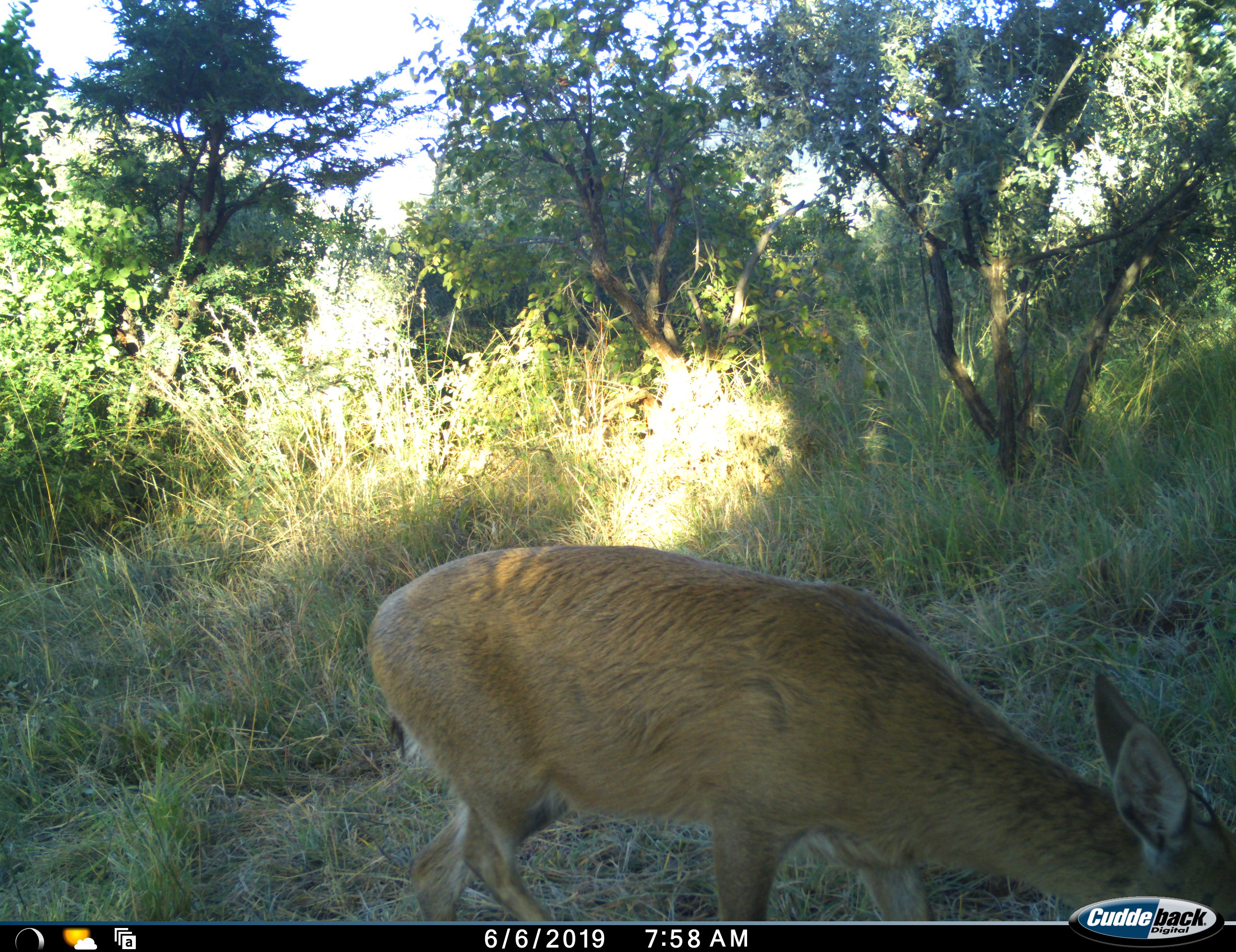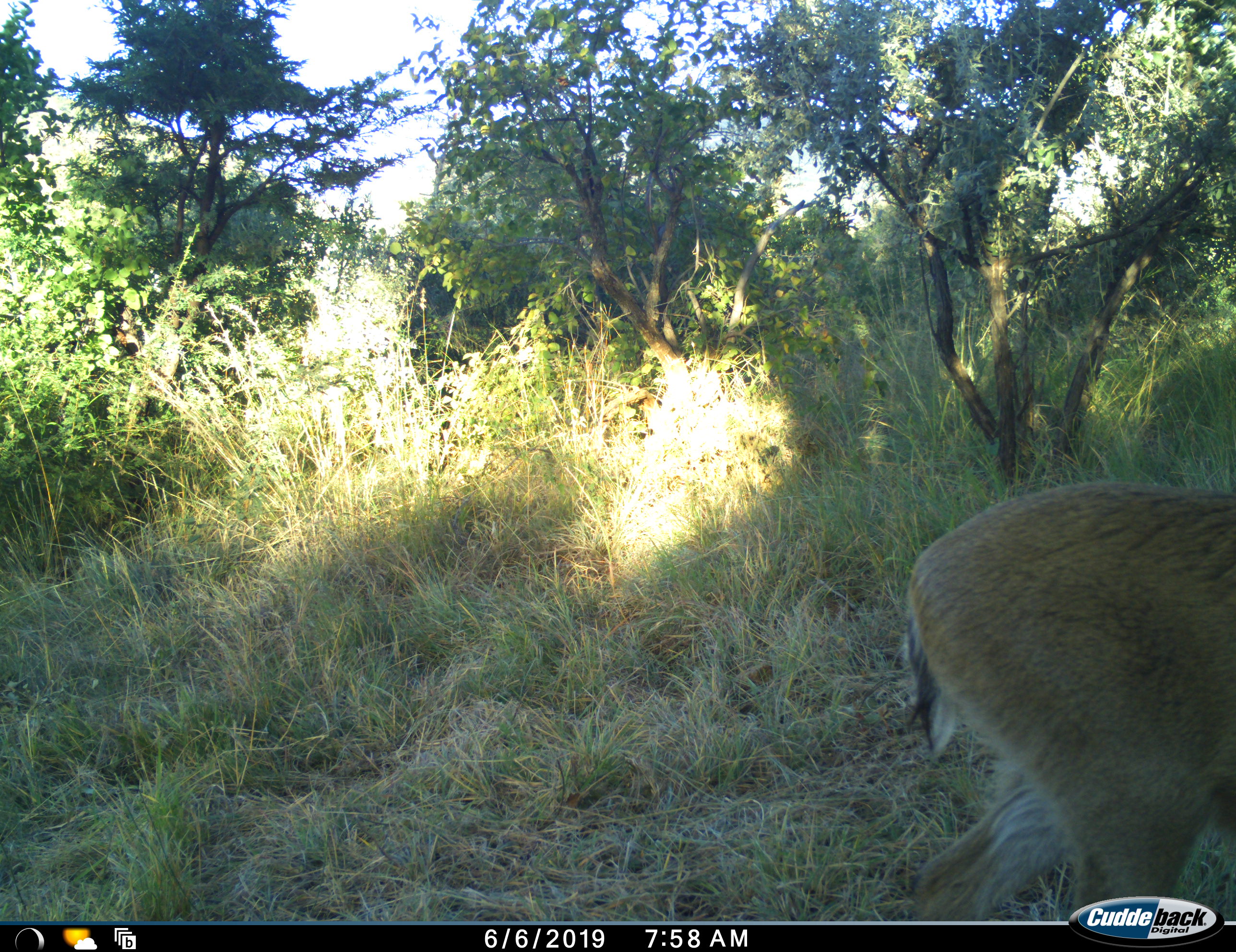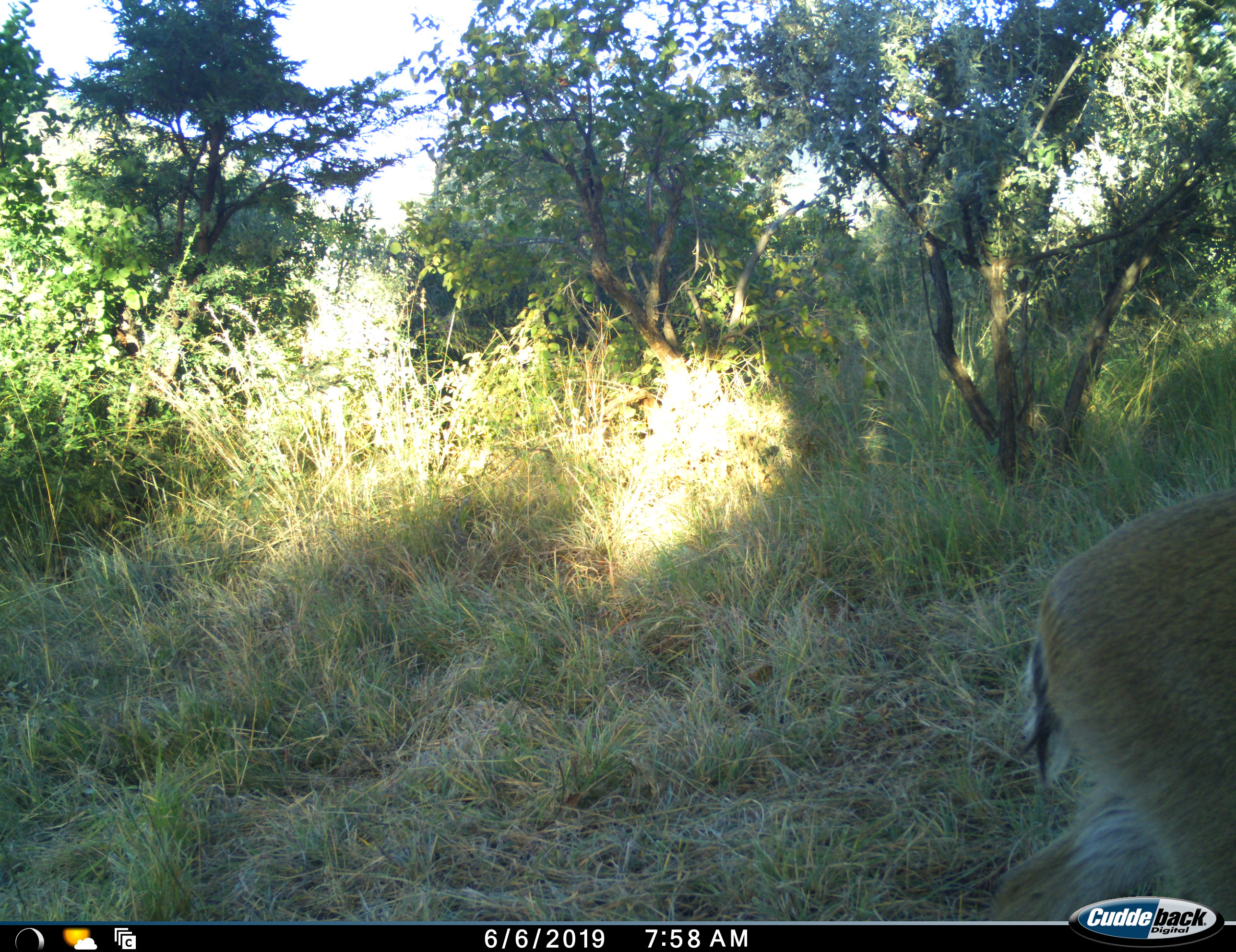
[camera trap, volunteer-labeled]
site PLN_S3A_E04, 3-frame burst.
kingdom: Animalia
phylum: Chordata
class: Mammalia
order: Artiodactyla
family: Bovidae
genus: Sylvicapra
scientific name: Sylvicapra grimmia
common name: common duiker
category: duikercommongrey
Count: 1.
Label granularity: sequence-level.